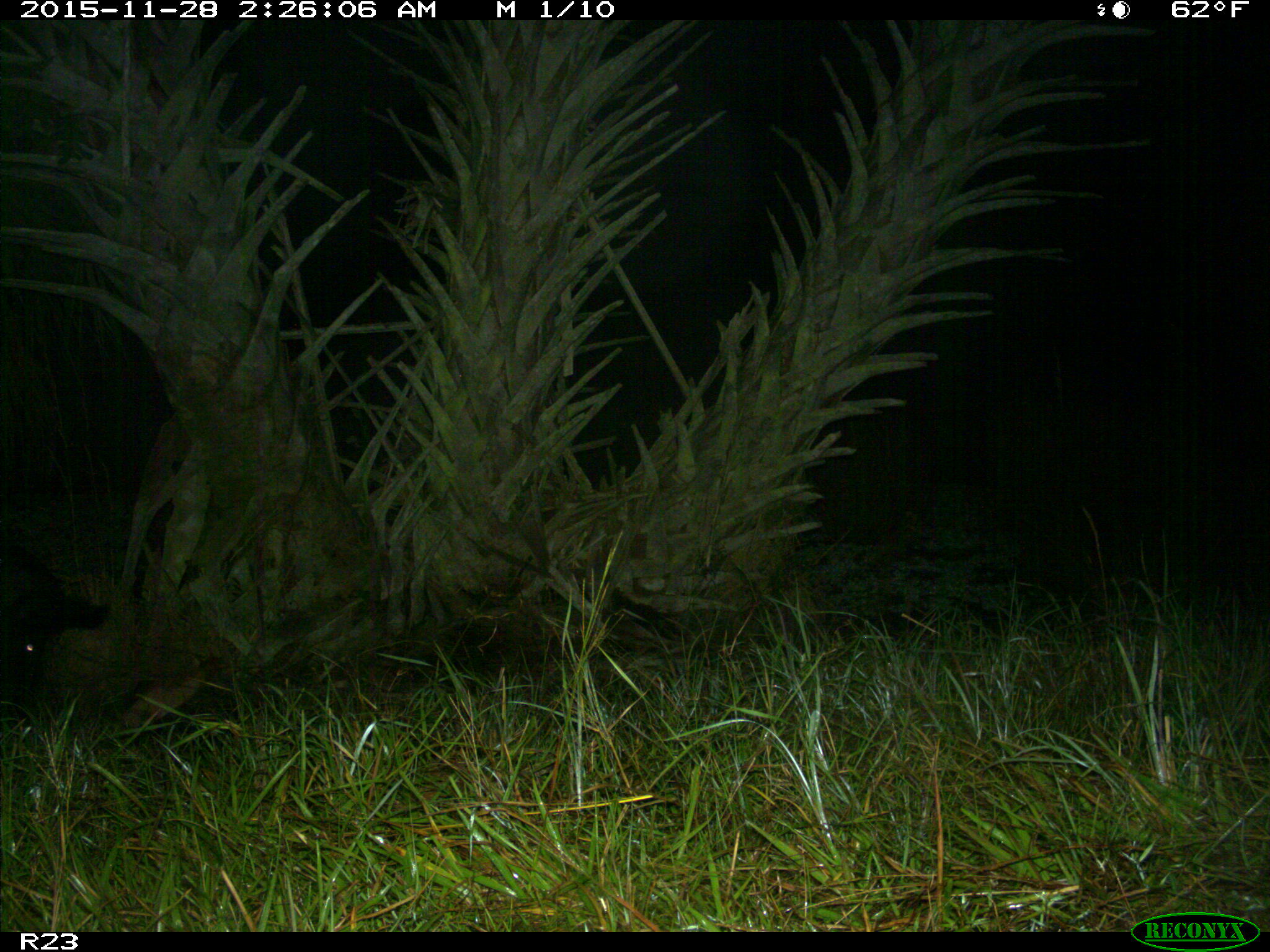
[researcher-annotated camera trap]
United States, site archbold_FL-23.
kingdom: Animalia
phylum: Chordata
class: Mammalia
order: Artiodactyla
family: Suidae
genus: Sus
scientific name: Sus scrofa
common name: wild boar